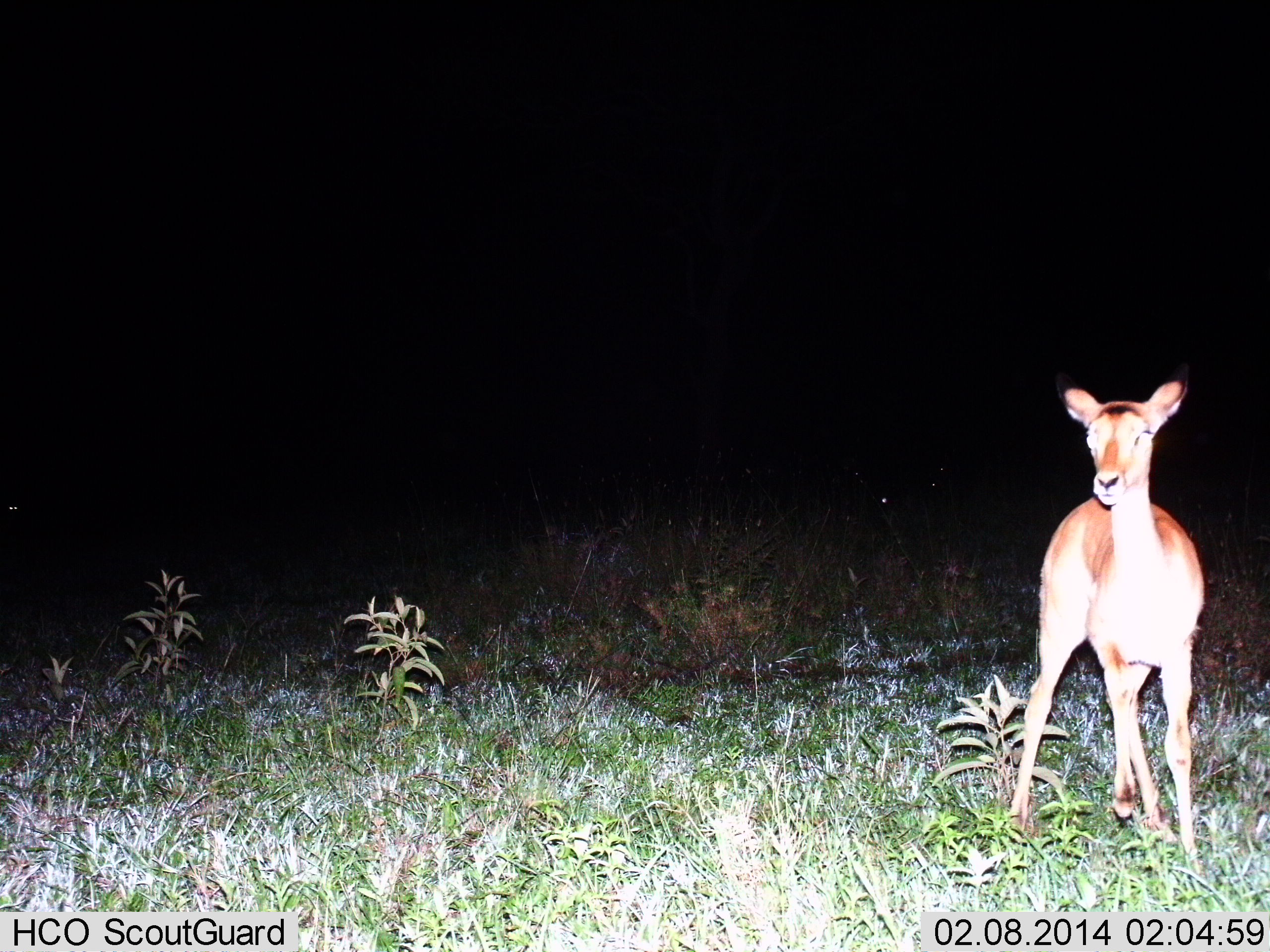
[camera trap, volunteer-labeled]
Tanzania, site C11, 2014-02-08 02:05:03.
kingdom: Animalia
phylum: Chordata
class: Mammalia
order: Artiodactyla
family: Bovidae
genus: Aepyceros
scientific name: Aepyceros melampus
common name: impala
Impala (Aepyceros melampus), count 1. Behavior (volunteer vote fractions): standing 80%, resting 0%, moving 20%, interacting 0%. Young present (vote fraction): 0%. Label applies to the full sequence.